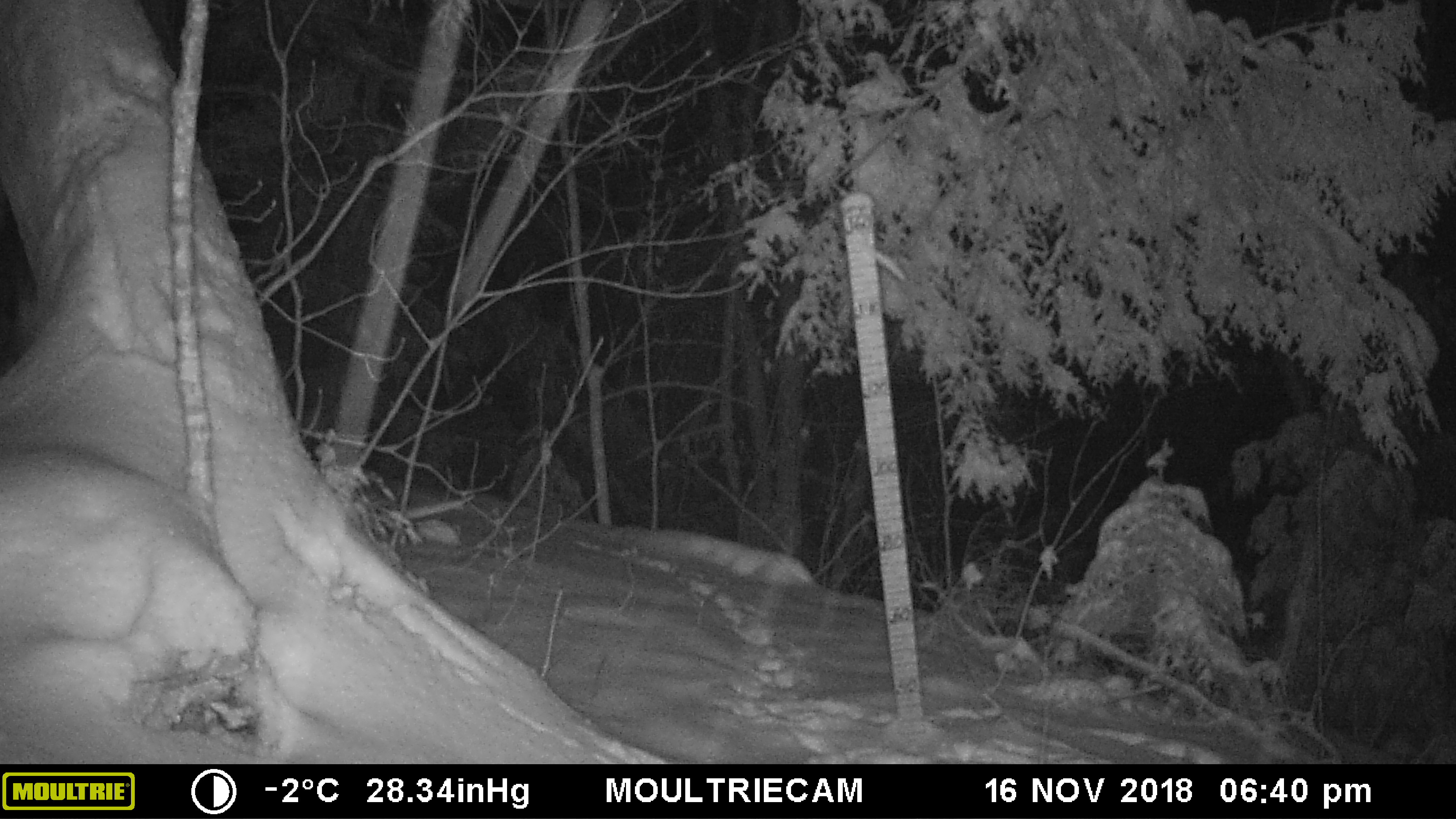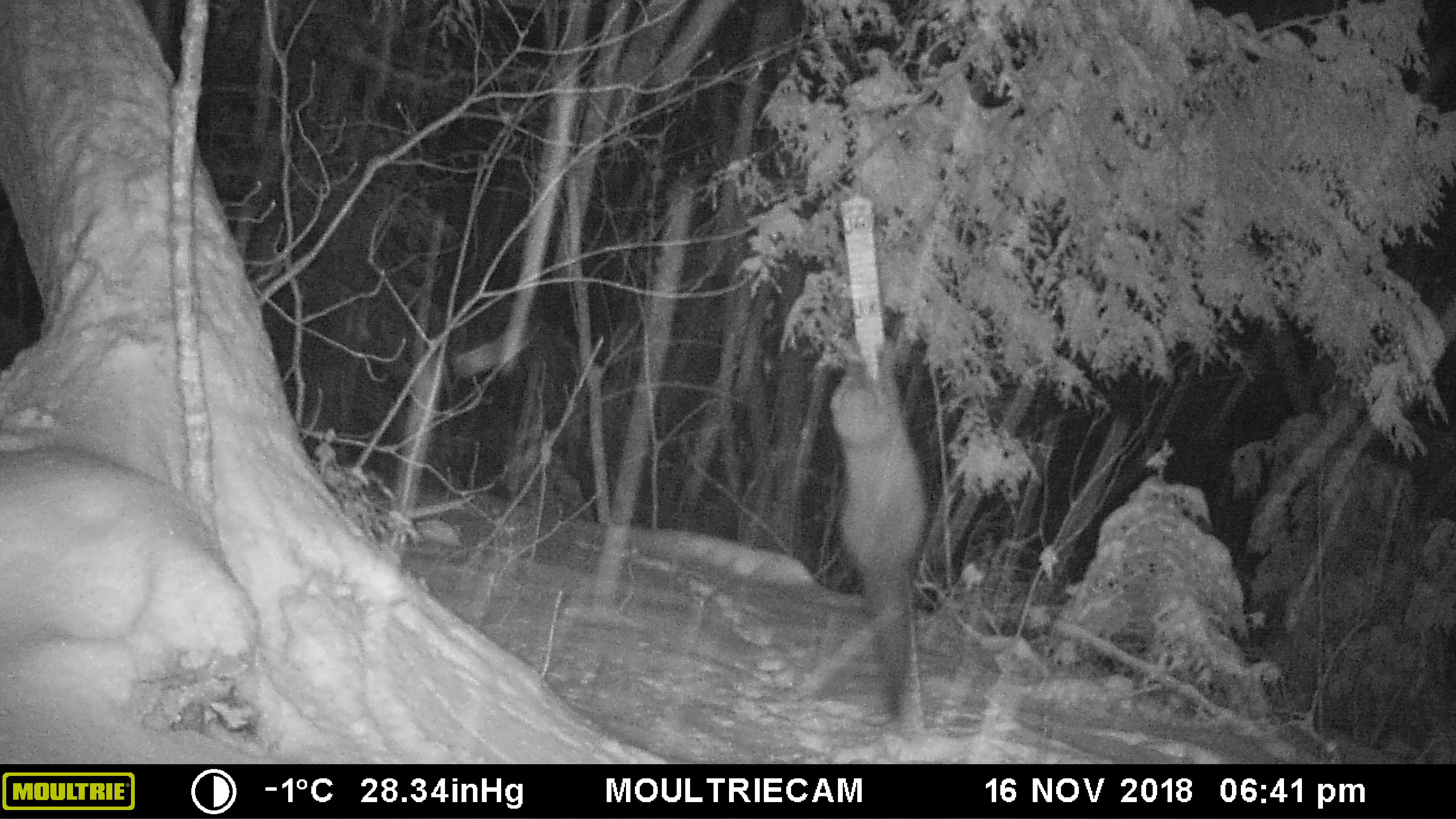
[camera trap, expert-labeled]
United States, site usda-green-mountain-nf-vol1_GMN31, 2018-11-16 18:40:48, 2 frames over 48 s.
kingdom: Animalia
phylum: Chordata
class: Mammalia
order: Carnivora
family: Mustelidae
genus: Pekania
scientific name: Pekania pennanti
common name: fisher